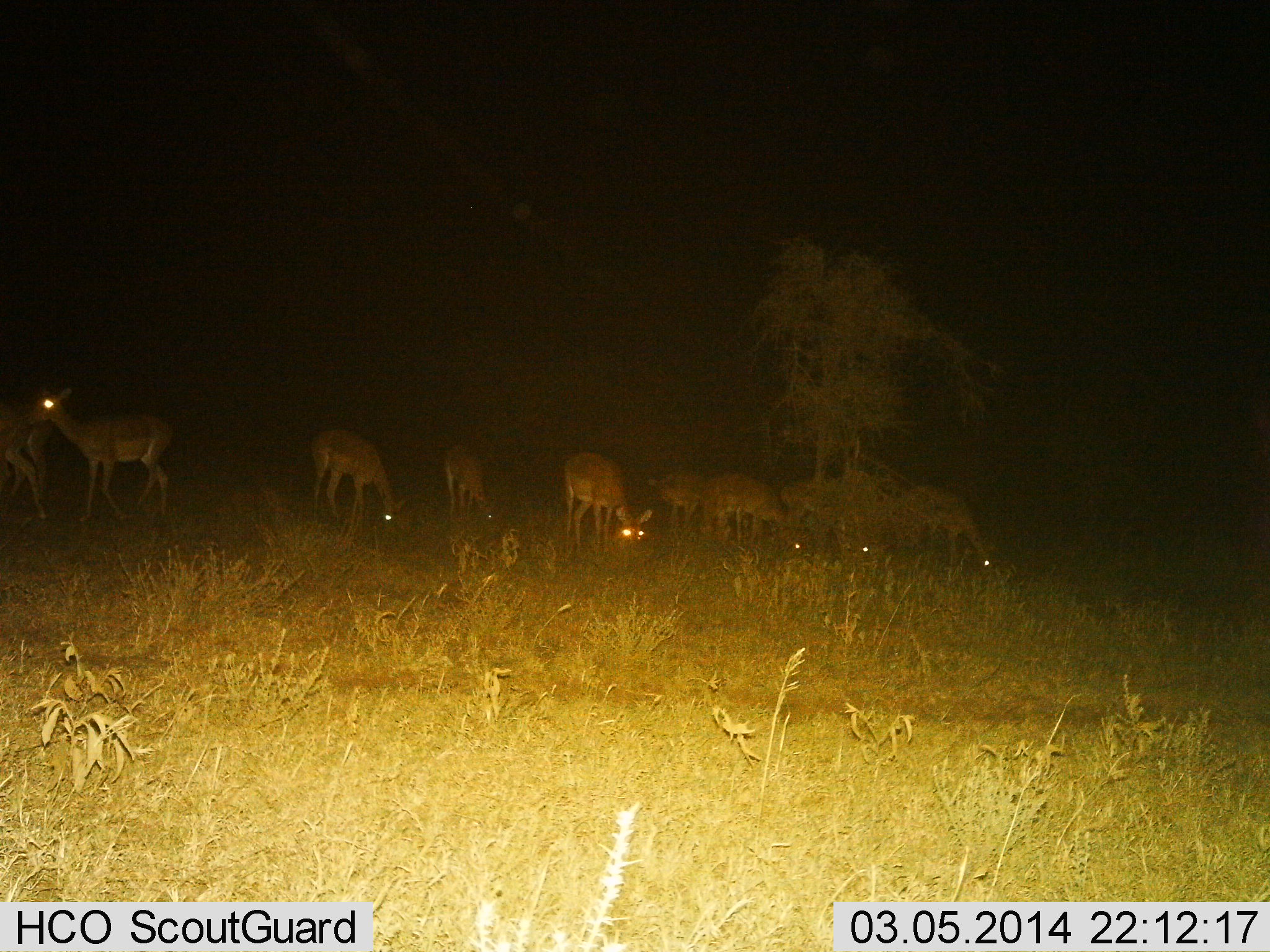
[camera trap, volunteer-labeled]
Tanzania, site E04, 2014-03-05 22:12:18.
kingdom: Animalia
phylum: Chordata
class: Mammalia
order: Artiodactyla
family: Bovidae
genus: Nanger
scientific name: Nanger granti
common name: grant's gazelle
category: gazellegrants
Gazellegrants (grant's gazelle) (Nanger granti), count 9. Behavior (volunteer vote fractions): standing 50%, resting 0%, moving 0%, interacting 0%. Young present (vote fraction): 0%. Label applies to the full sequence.